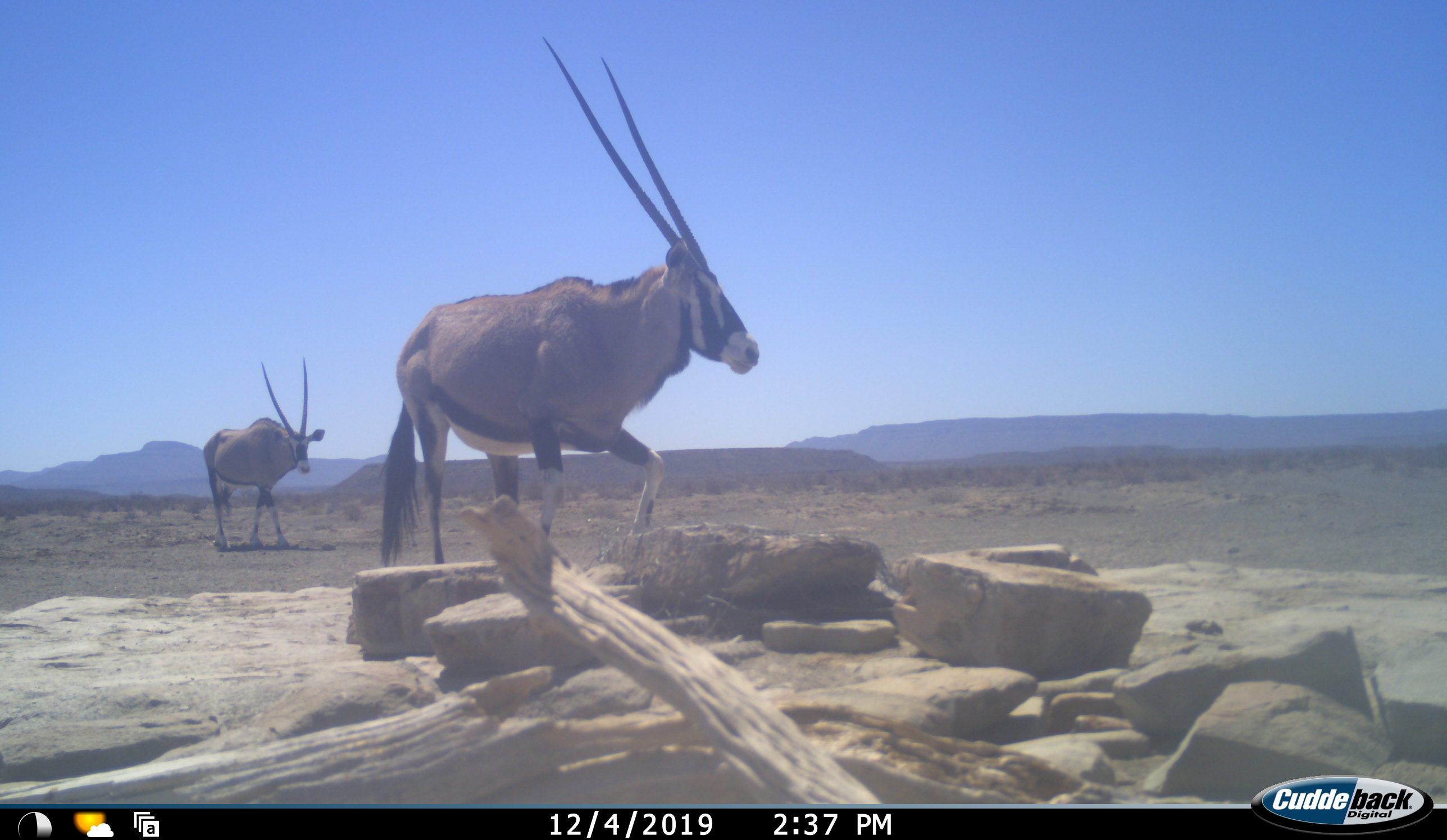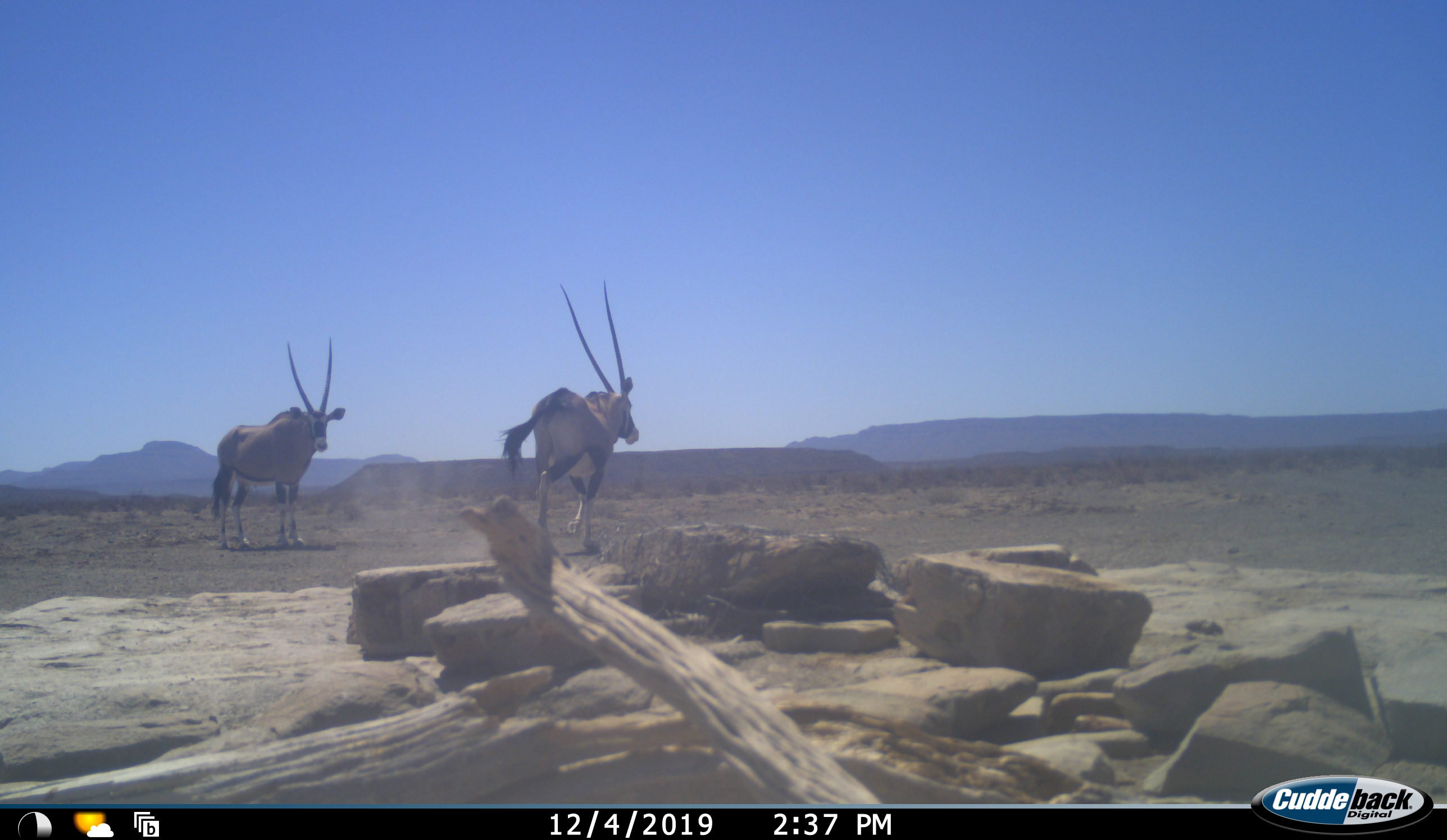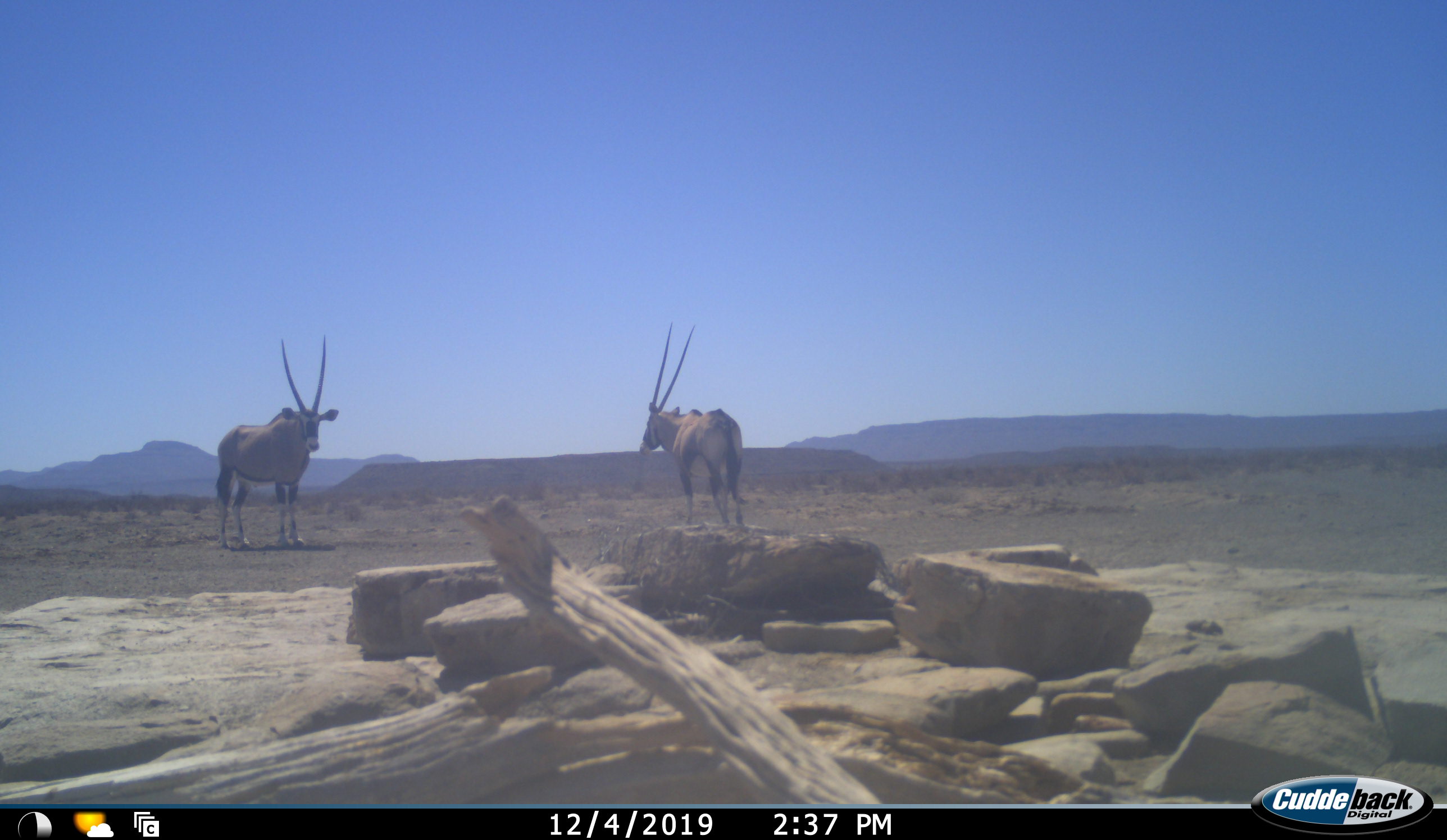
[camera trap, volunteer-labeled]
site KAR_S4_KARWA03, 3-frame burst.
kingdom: Animalia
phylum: Chordata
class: Mammalia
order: Artiodactyla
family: Bovidae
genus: Oryx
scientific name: Oryx gazella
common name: gemsbok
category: oryx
Oryx (gemsbok) (Oryx gazella), count 2. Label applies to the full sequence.